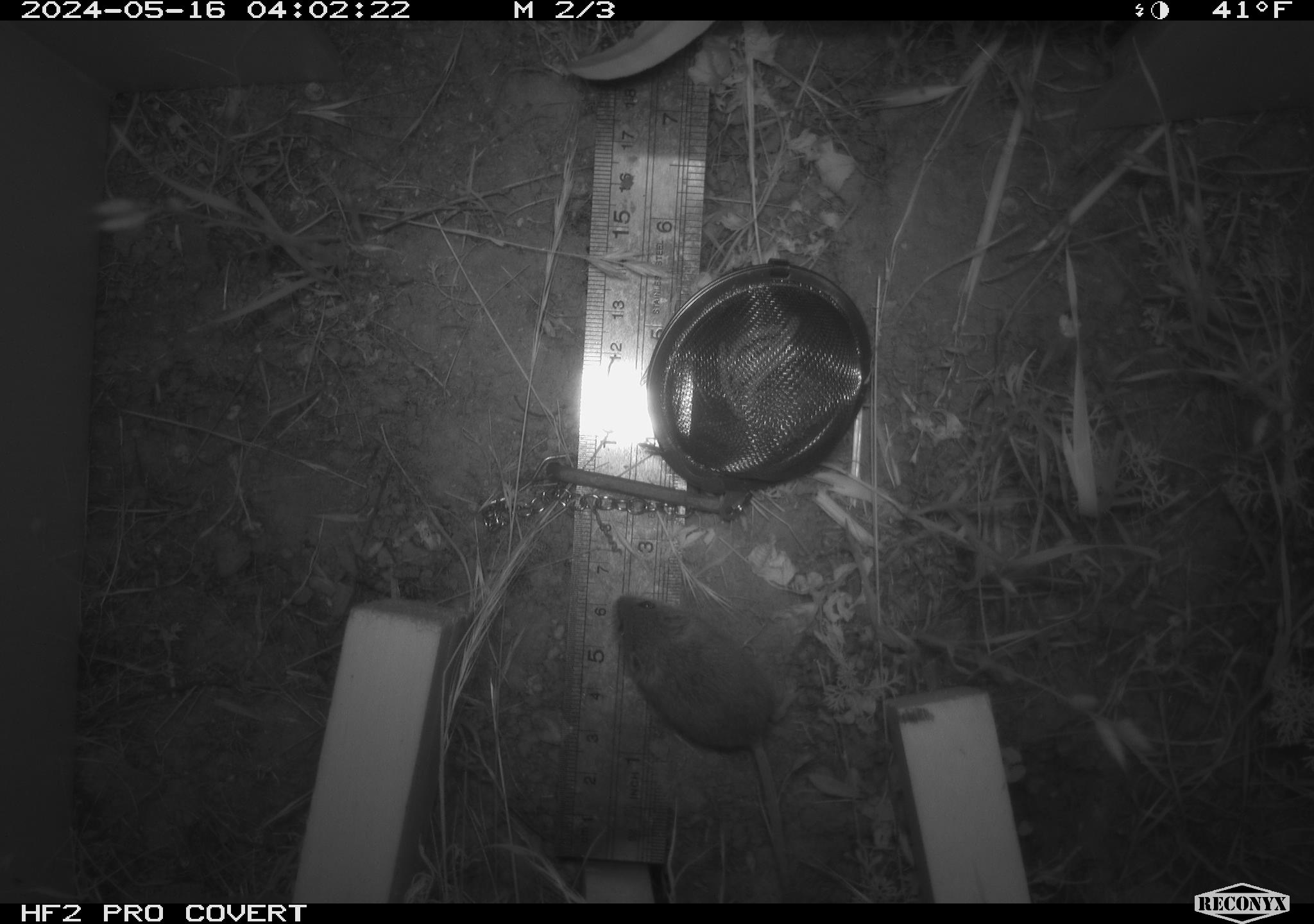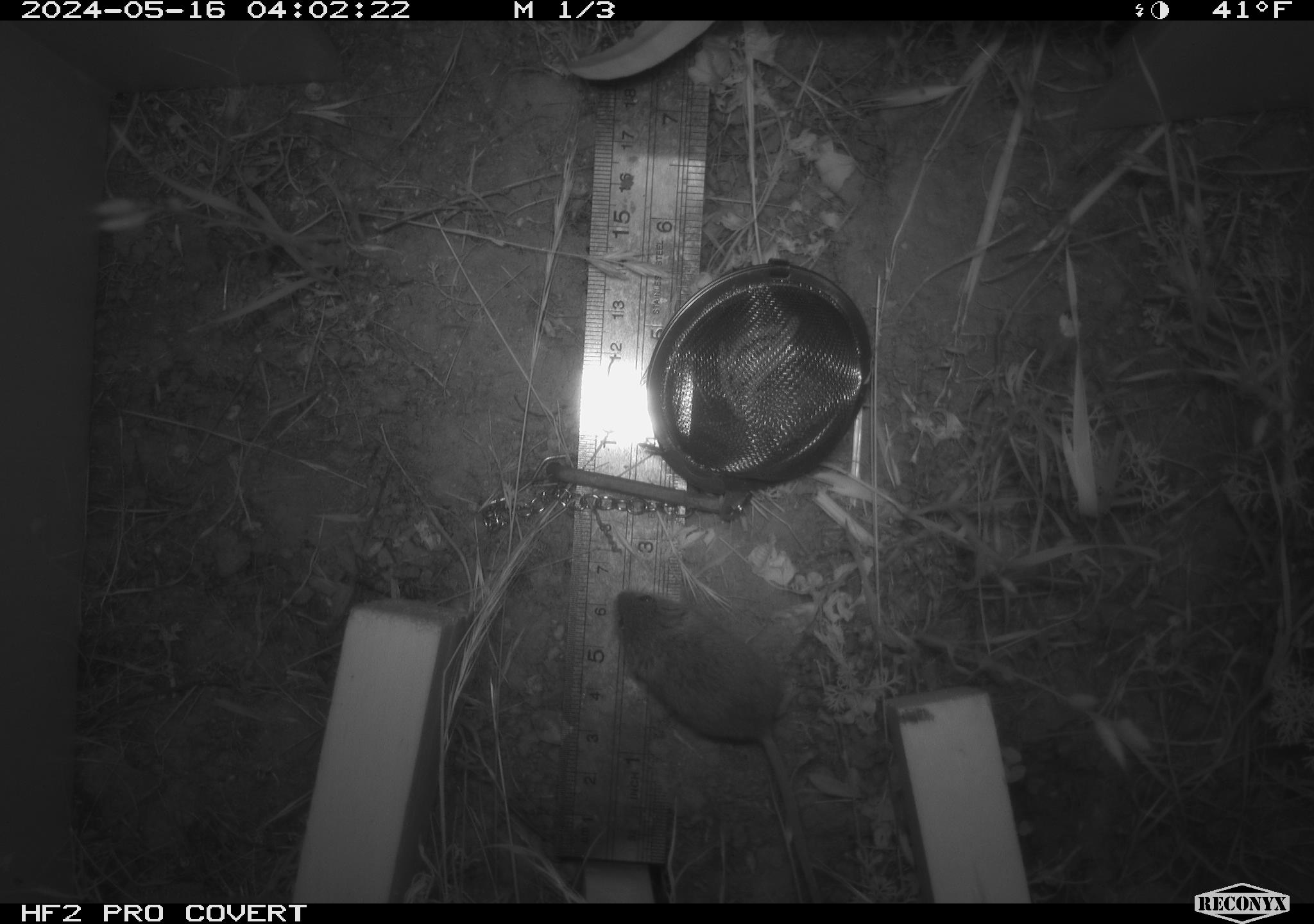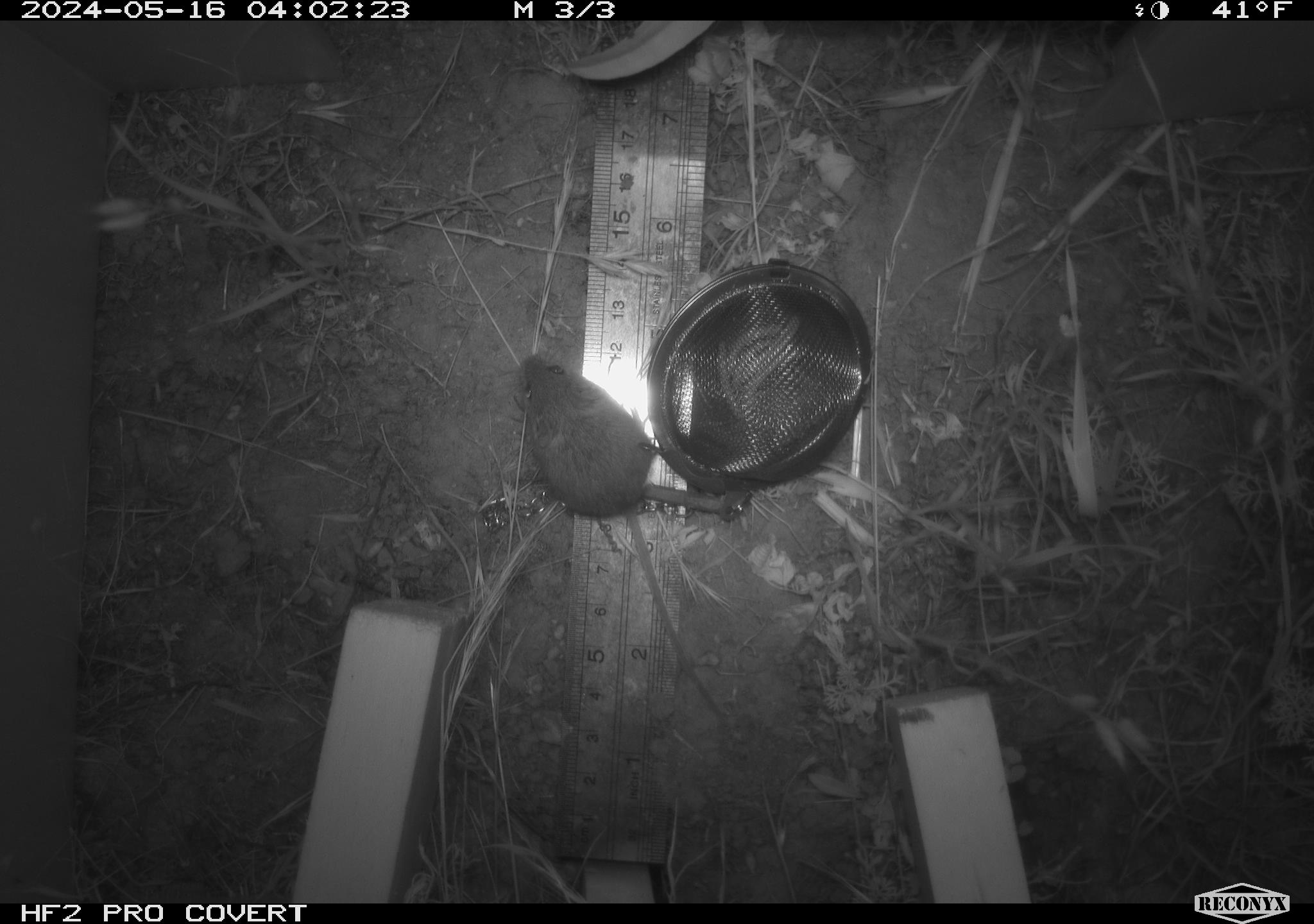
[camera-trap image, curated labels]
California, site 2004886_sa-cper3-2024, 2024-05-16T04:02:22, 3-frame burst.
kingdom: Animalia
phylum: Chordata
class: Mammalia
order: Rodentia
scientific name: Rodentia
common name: rodent